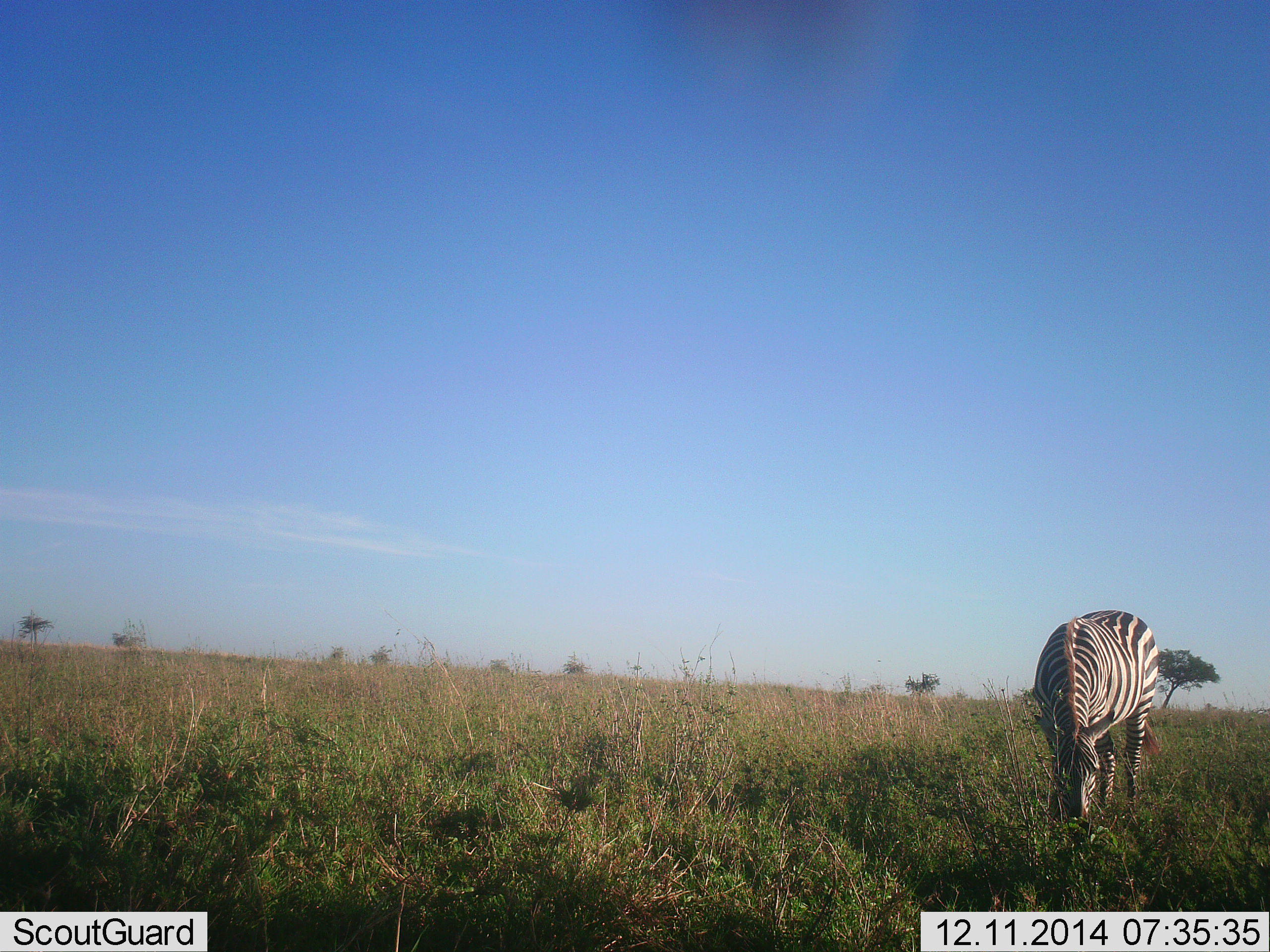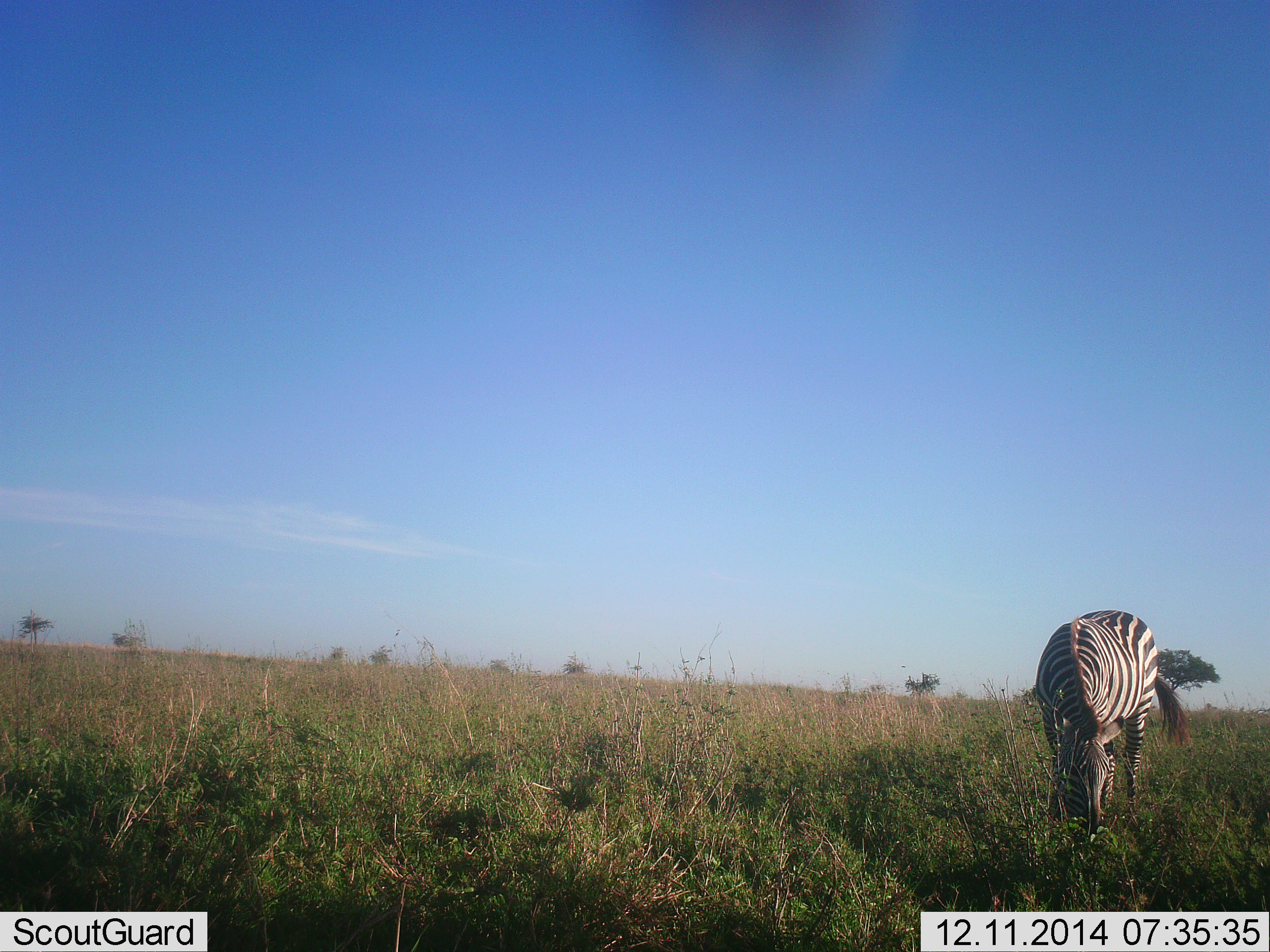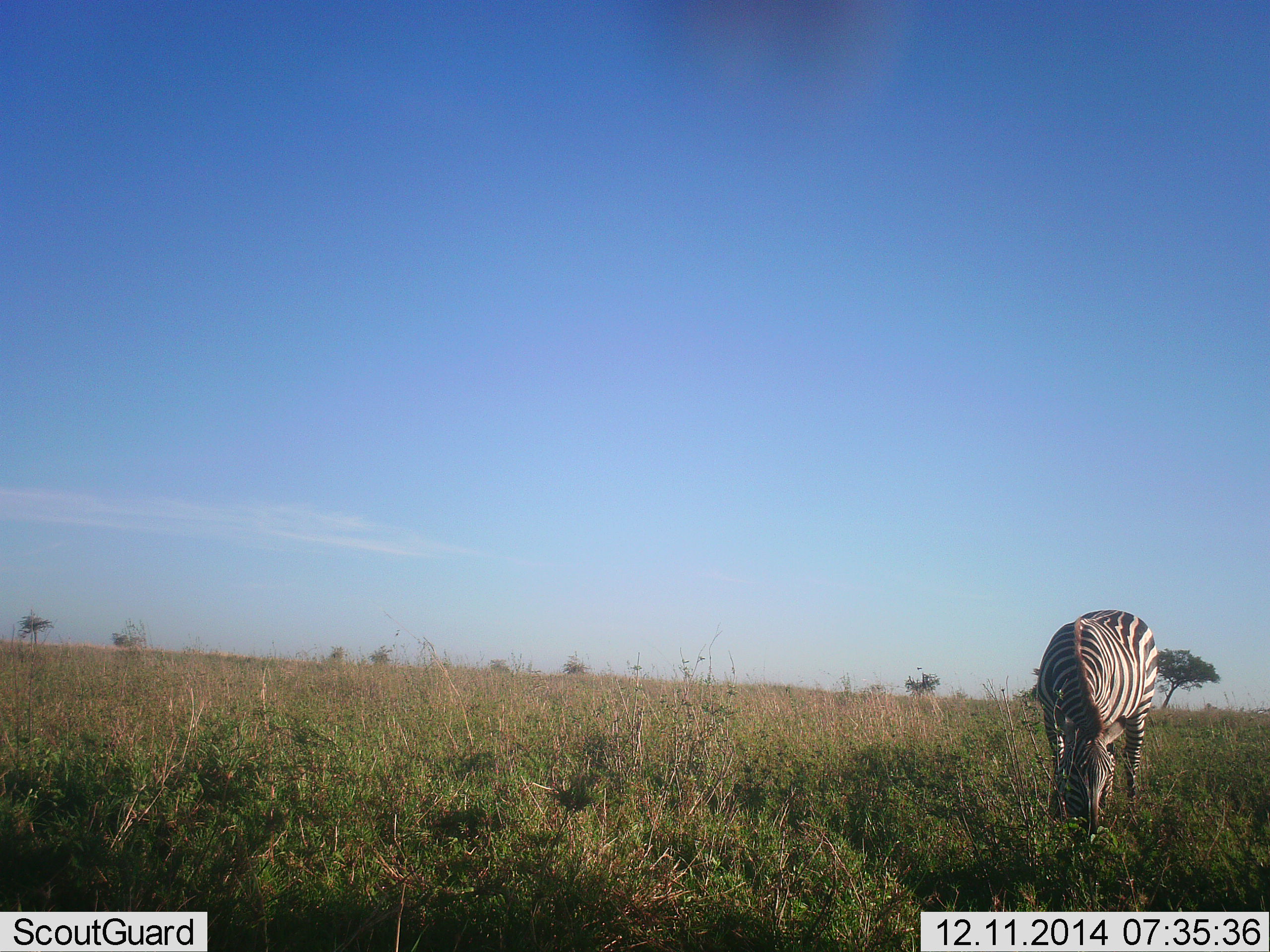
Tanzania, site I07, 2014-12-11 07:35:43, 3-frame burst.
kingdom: Animalia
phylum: Chordata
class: Mammalia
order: Perissodactyla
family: Equidae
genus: Equus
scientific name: Equus quagga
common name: plains zebra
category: zebra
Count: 1.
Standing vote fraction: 30%.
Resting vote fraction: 10%.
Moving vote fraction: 0%.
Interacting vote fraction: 0%.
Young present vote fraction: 0%.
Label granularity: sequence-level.